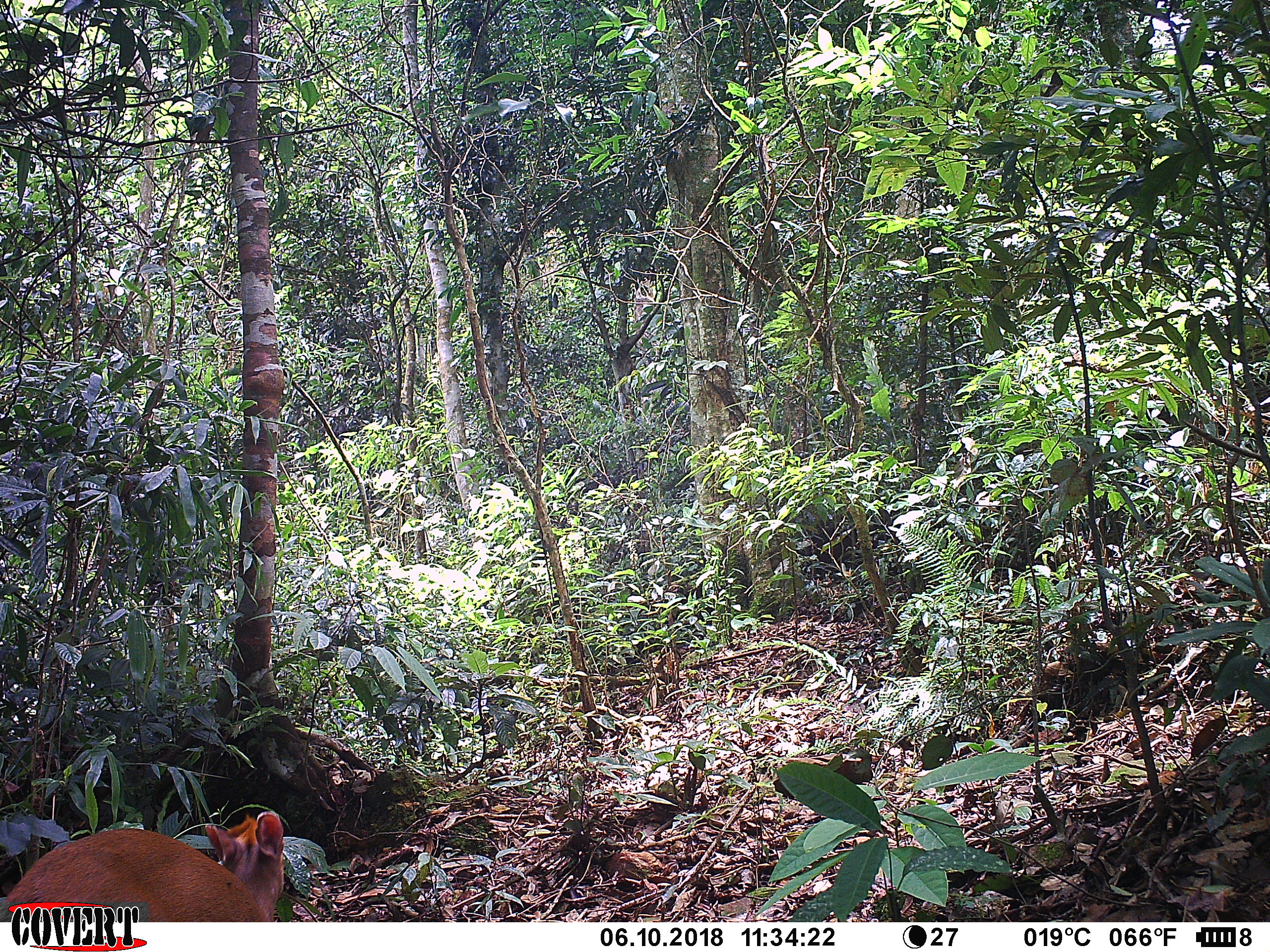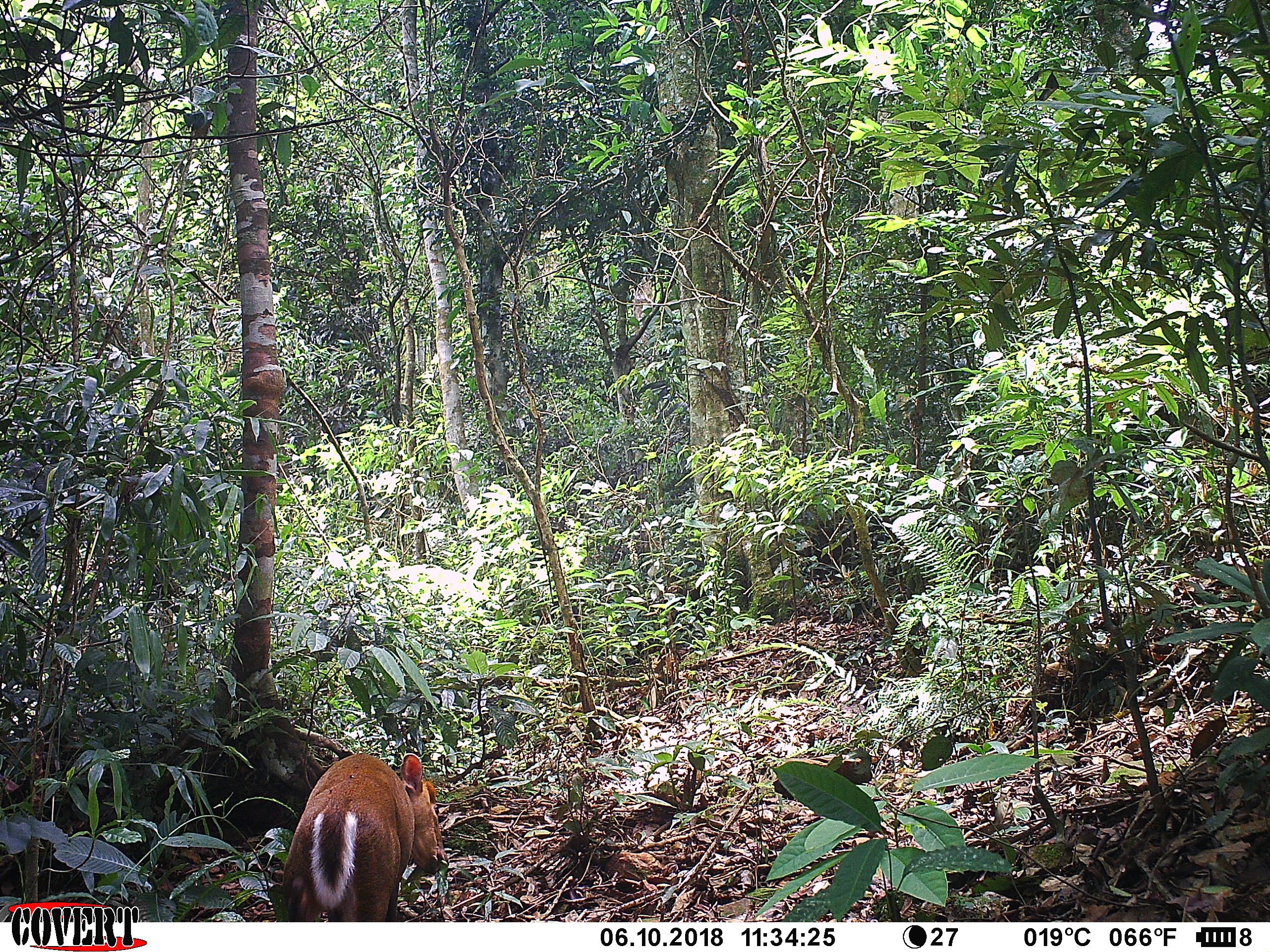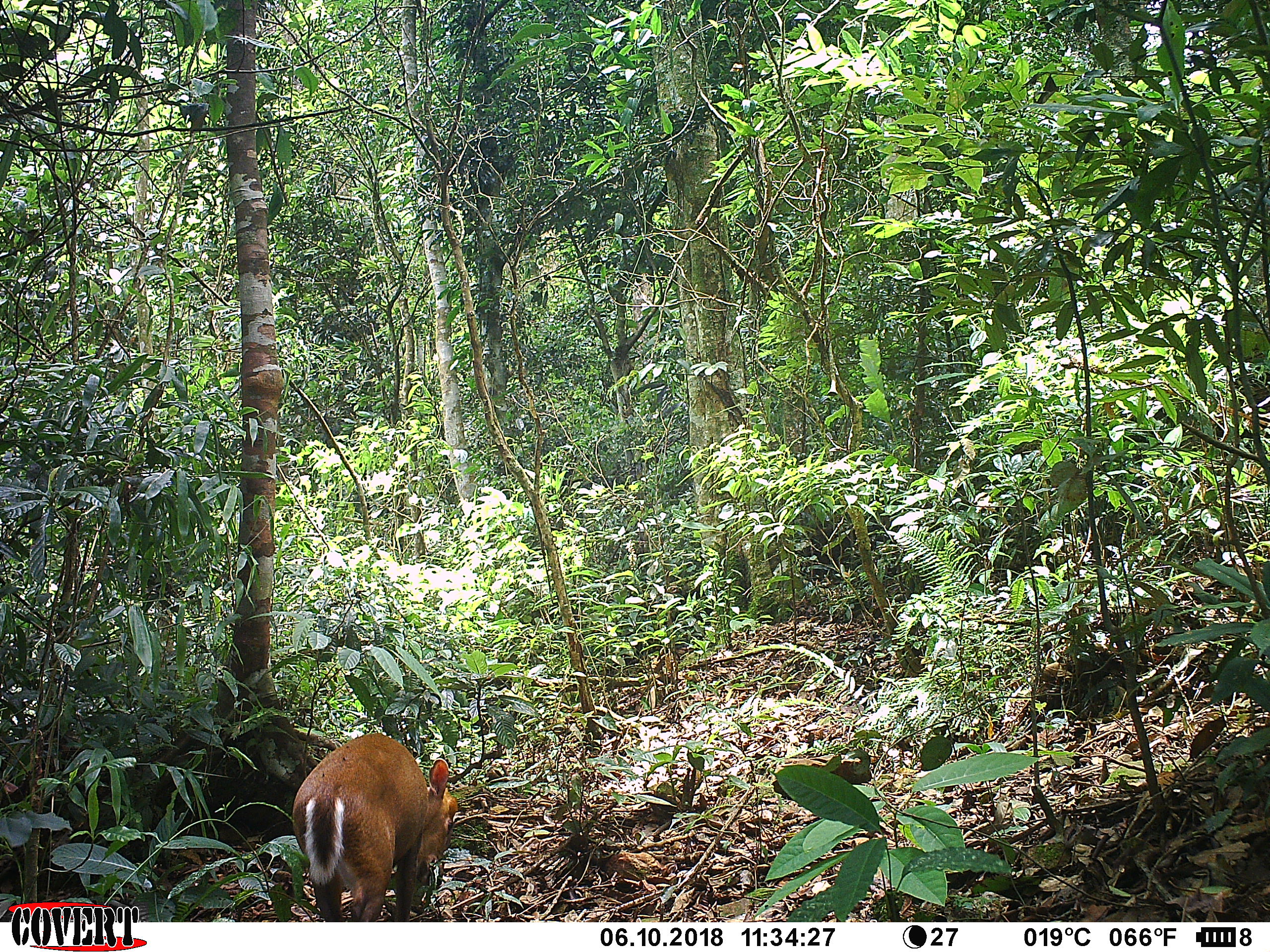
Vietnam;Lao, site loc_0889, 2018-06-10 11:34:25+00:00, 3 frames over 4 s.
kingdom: Animalia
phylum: Chordata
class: Mammalia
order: Artiodactyla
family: Cervidae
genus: Muntiacus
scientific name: Muntiacus rooseveltorum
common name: roosevelt's muntjac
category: roosevelts muntjac group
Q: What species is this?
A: Roosevelts muntjac group (roosevelt's muntjac) (Muntiacus rooseveltorum).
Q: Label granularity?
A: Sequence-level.